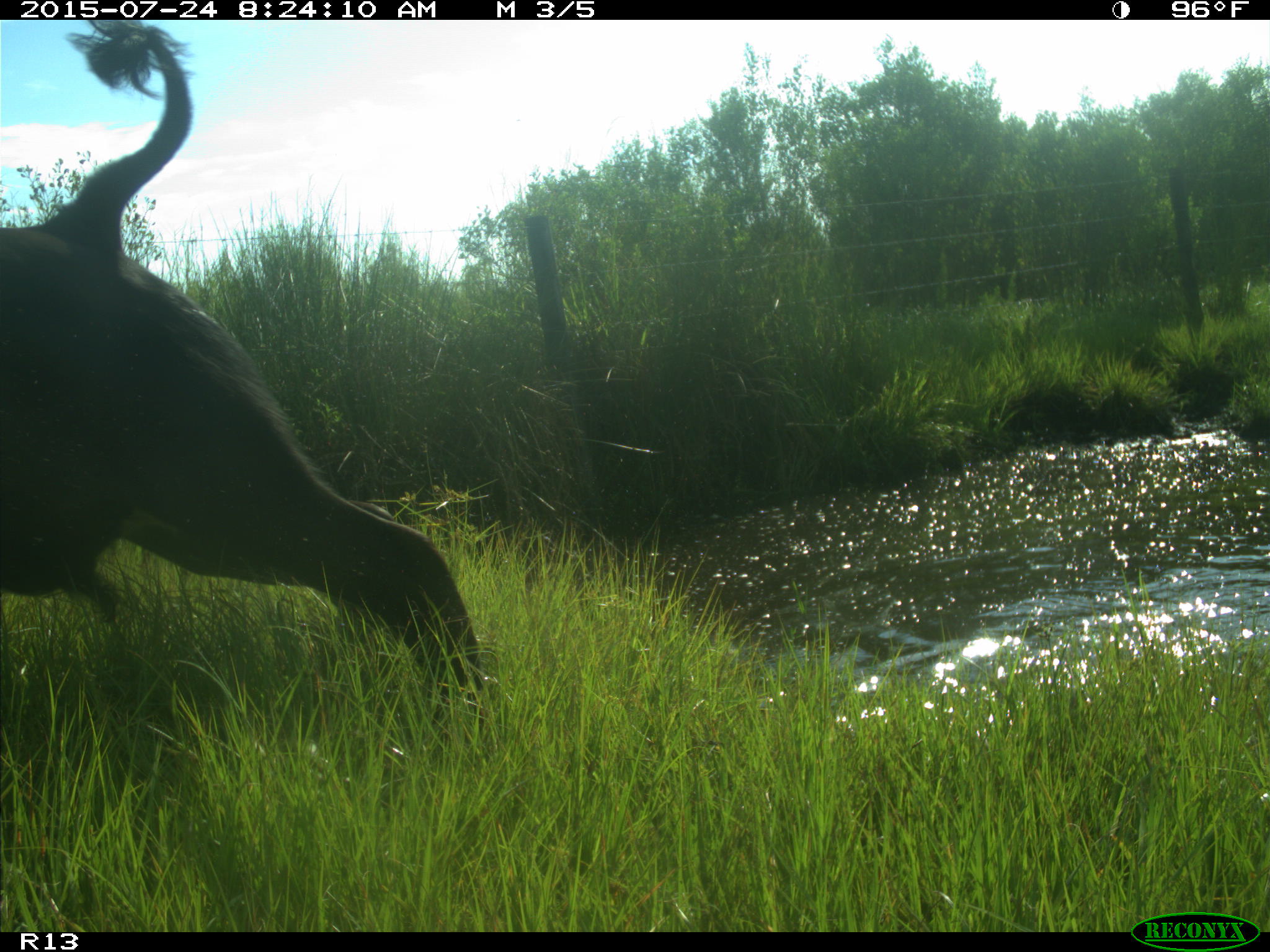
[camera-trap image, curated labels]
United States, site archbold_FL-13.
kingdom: Animalia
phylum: Chordata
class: Mammalia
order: Artiodactyla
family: Bovidae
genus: Bos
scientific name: Bos taurus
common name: domestic cow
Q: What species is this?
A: Bos taurus (domestic cow).